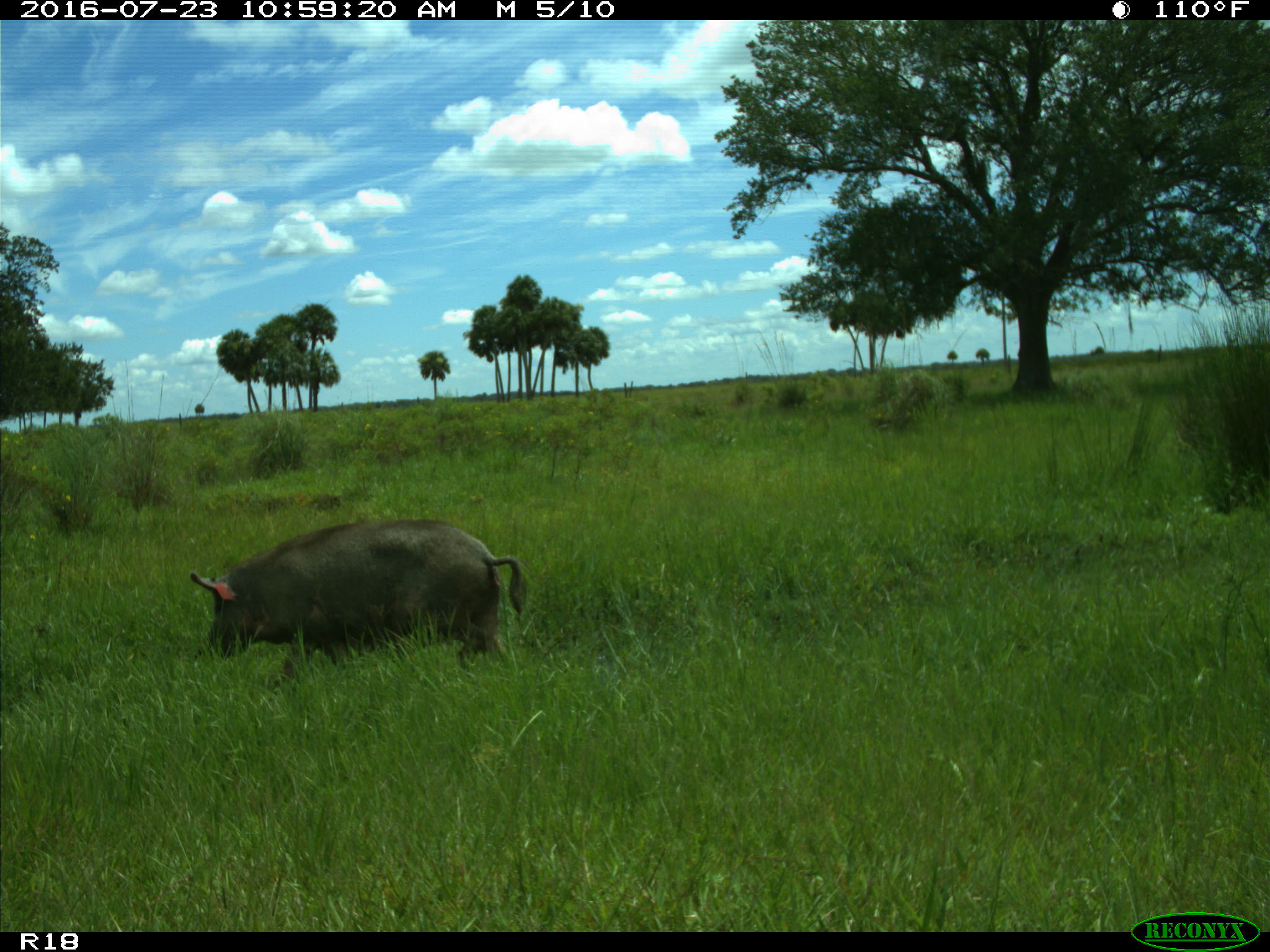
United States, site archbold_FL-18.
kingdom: Animalia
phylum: Chordata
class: Mammalia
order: Artiodactyla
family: Suidae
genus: Sus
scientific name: Sus scrofa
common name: wild boar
Sus scrofa (wild boar).